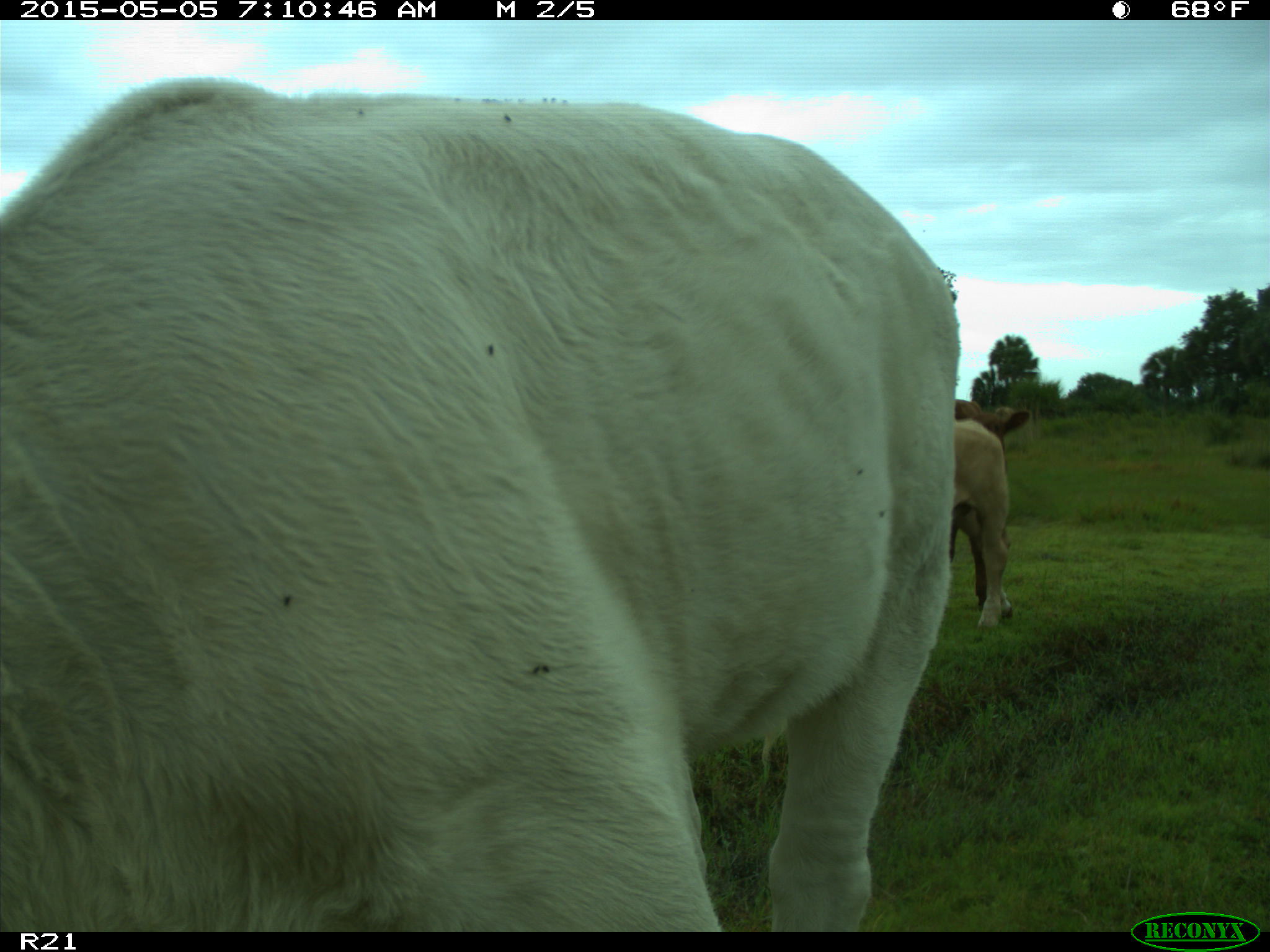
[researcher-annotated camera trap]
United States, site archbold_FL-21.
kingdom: Animalia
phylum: Chordata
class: Mammalia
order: Artiodactyla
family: Bovidae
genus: Bos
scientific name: Bos taurus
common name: domestic cow